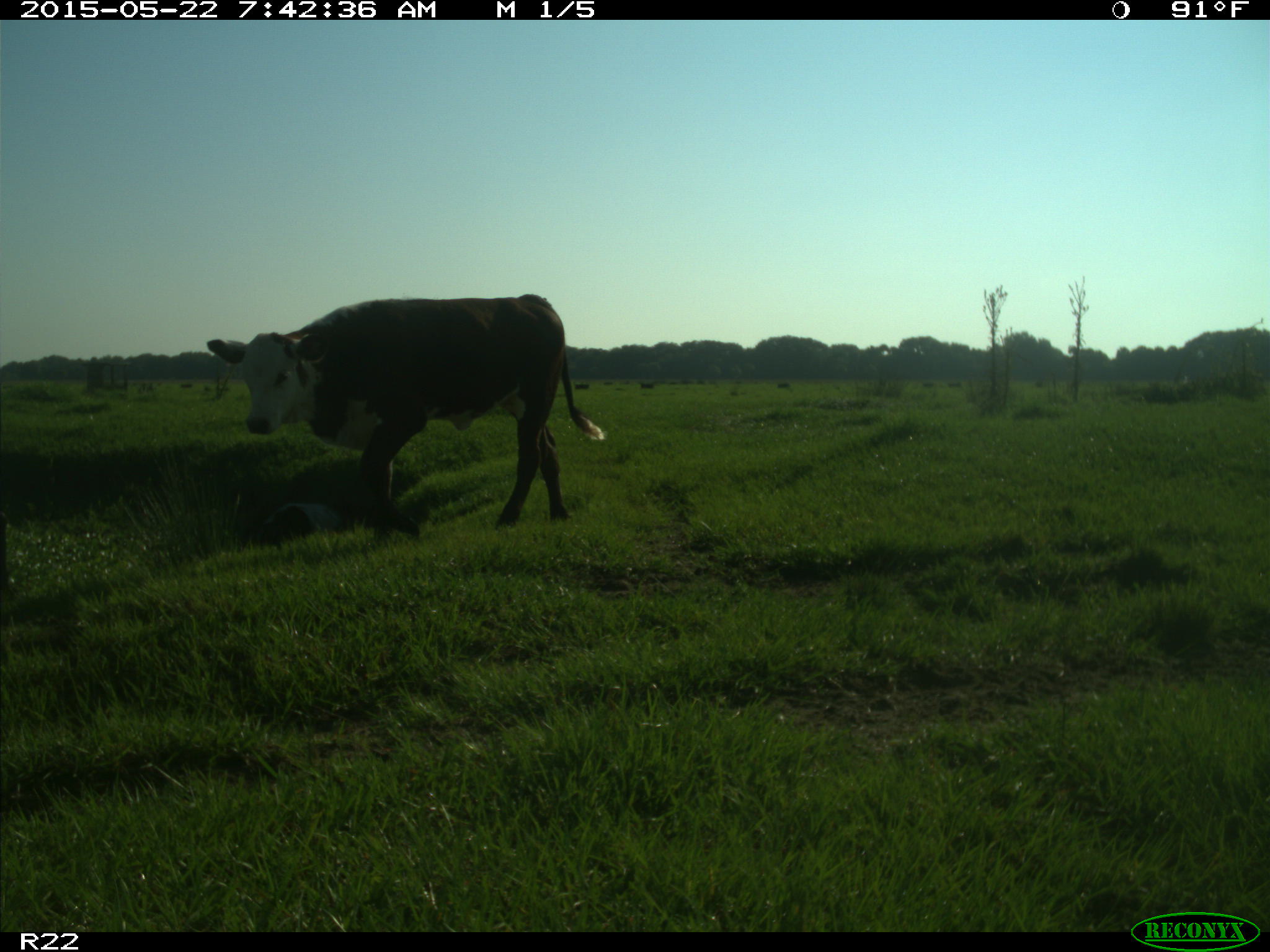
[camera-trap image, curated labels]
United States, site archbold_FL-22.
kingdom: Animalia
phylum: Chordata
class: Mammalia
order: Artiodactyla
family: Bovidae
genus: Bos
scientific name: Bos taurus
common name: domestic cow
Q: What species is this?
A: Bos taurus (domestic cow).